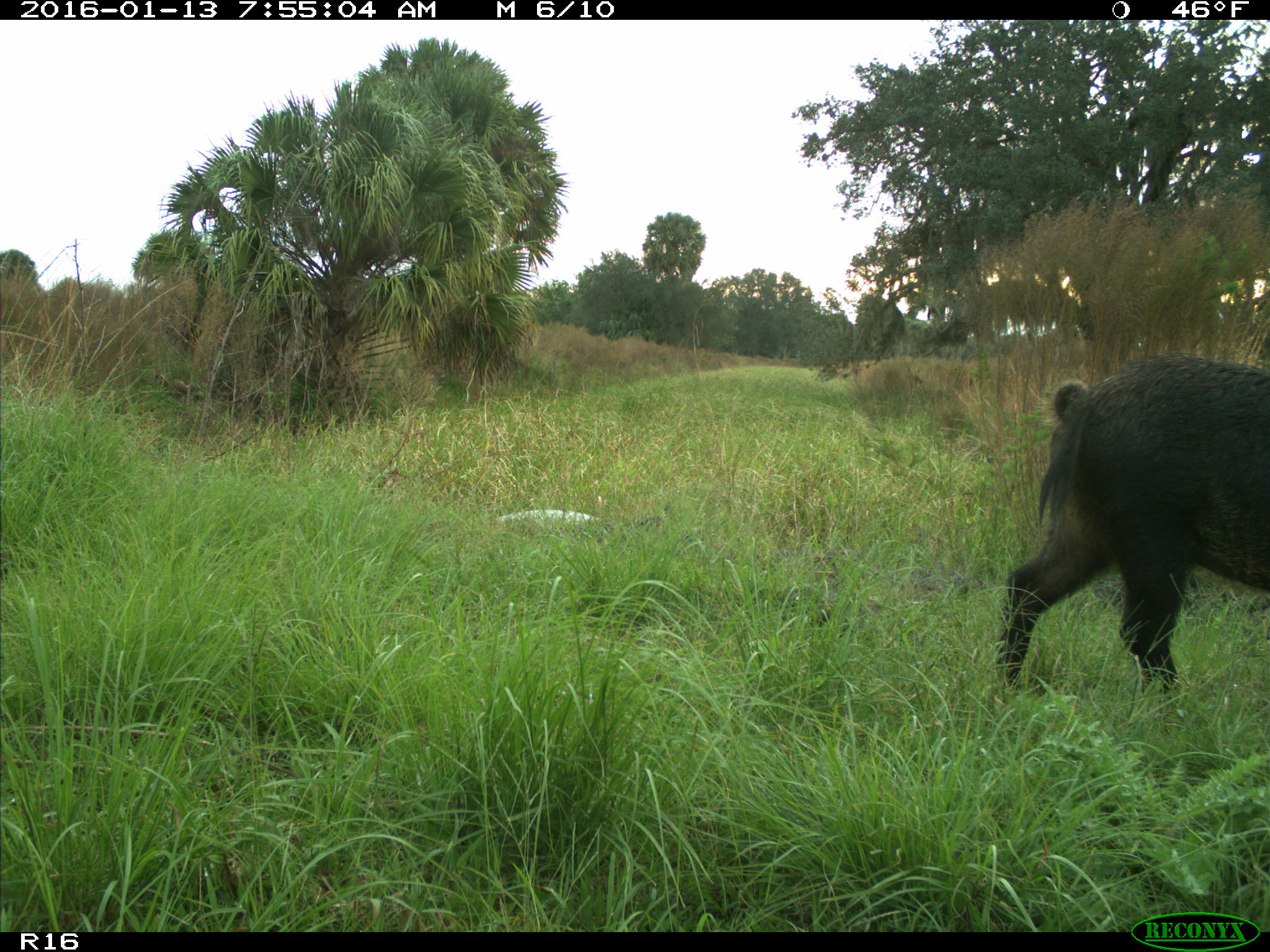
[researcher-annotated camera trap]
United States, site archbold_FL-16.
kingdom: Animalia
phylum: Chordata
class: Mammalia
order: Artiodactyla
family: Suidae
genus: Sus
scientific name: Sus scrofa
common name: wild boar